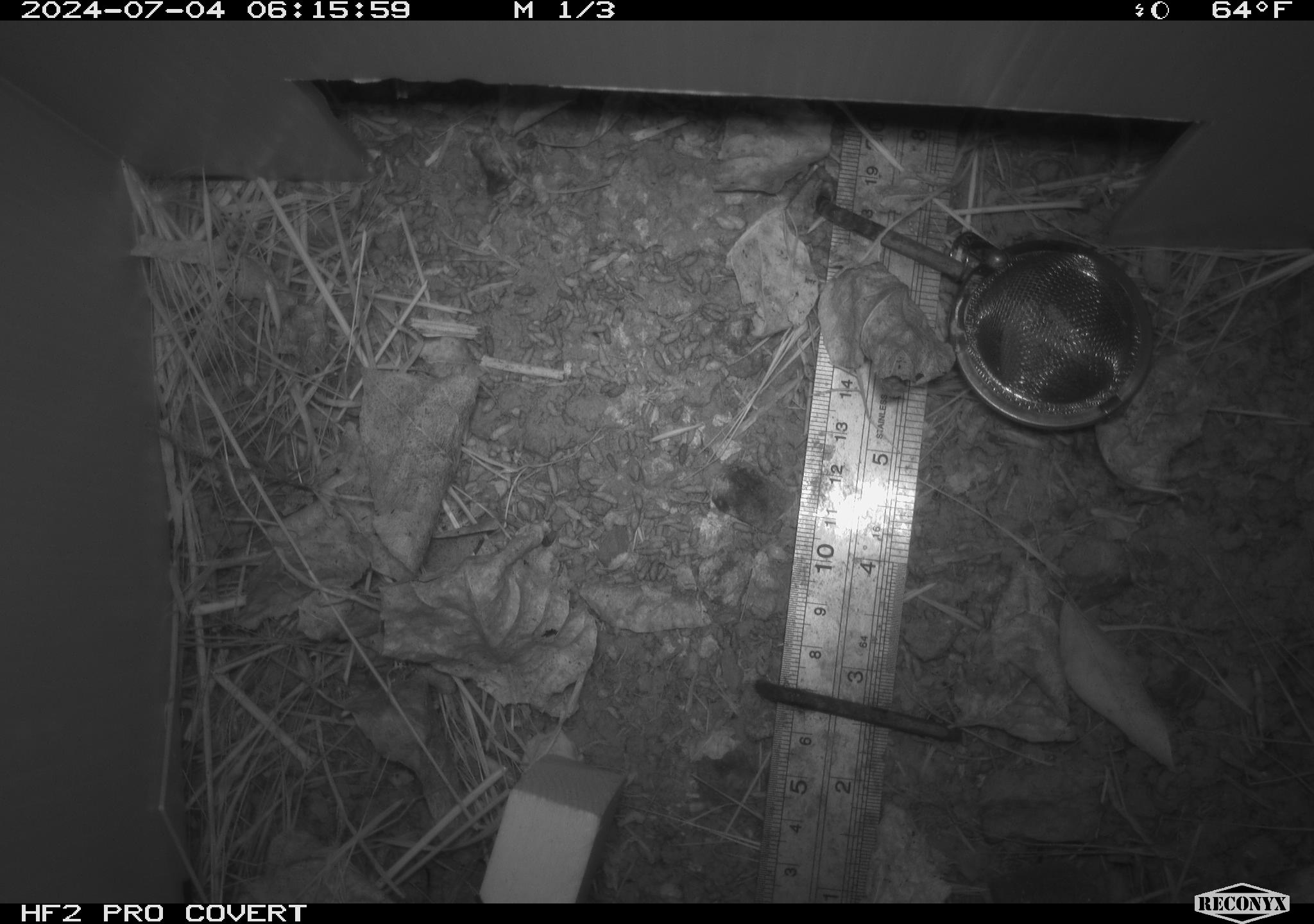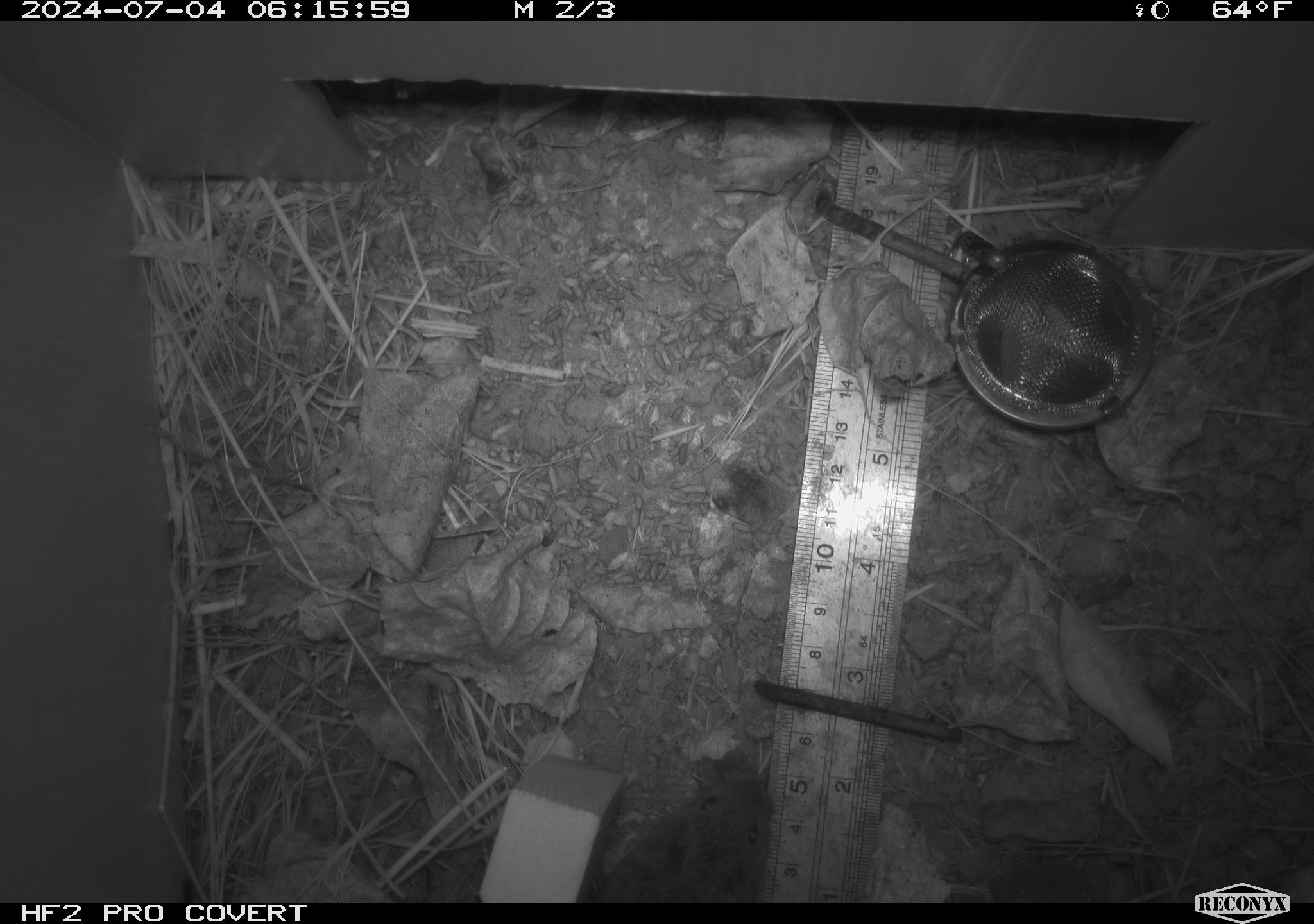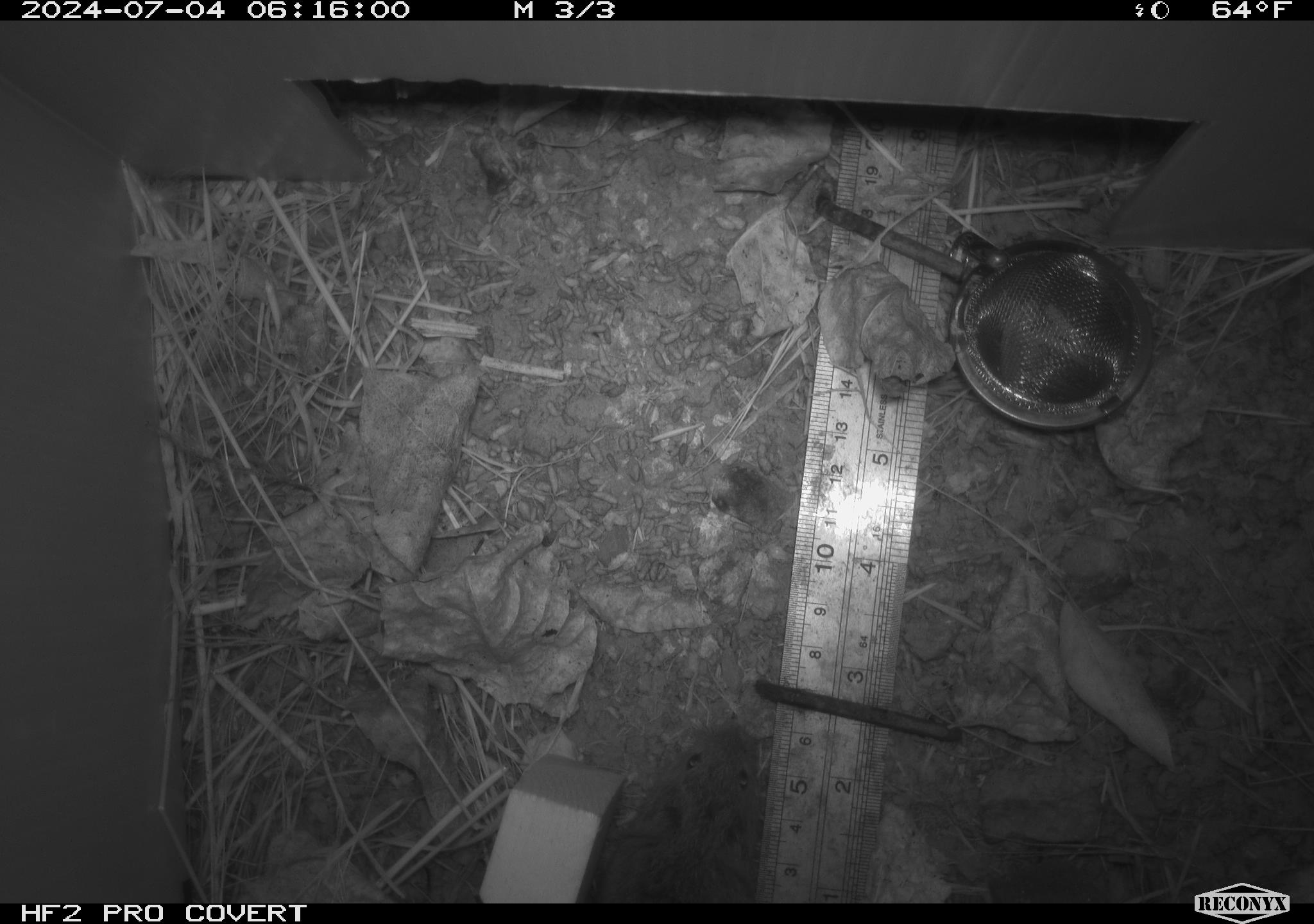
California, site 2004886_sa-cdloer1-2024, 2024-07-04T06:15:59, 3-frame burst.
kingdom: Animalia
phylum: Chordata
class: Mammalia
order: Rodentia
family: Cricetidae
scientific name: Arvicolinae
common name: voles, lemmings, and muskrats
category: arvicolinae subfamily